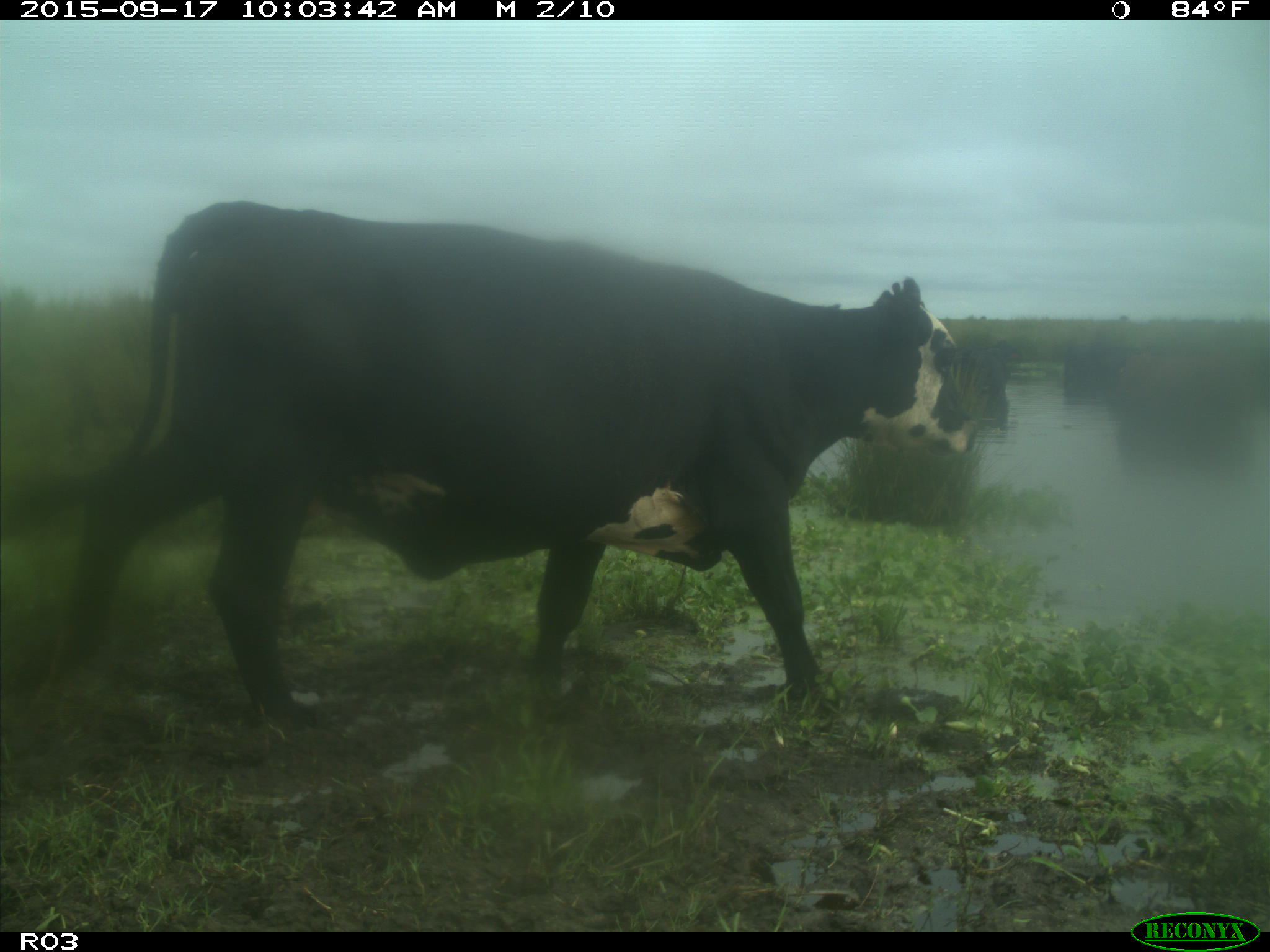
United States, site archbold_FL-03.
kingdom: Animalia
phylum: Chordata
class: Mammalia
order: Artiodactyla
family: Bovidae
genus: Bos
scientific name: Bos taurus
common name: domestic cow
Bos taurus (domestic cow).